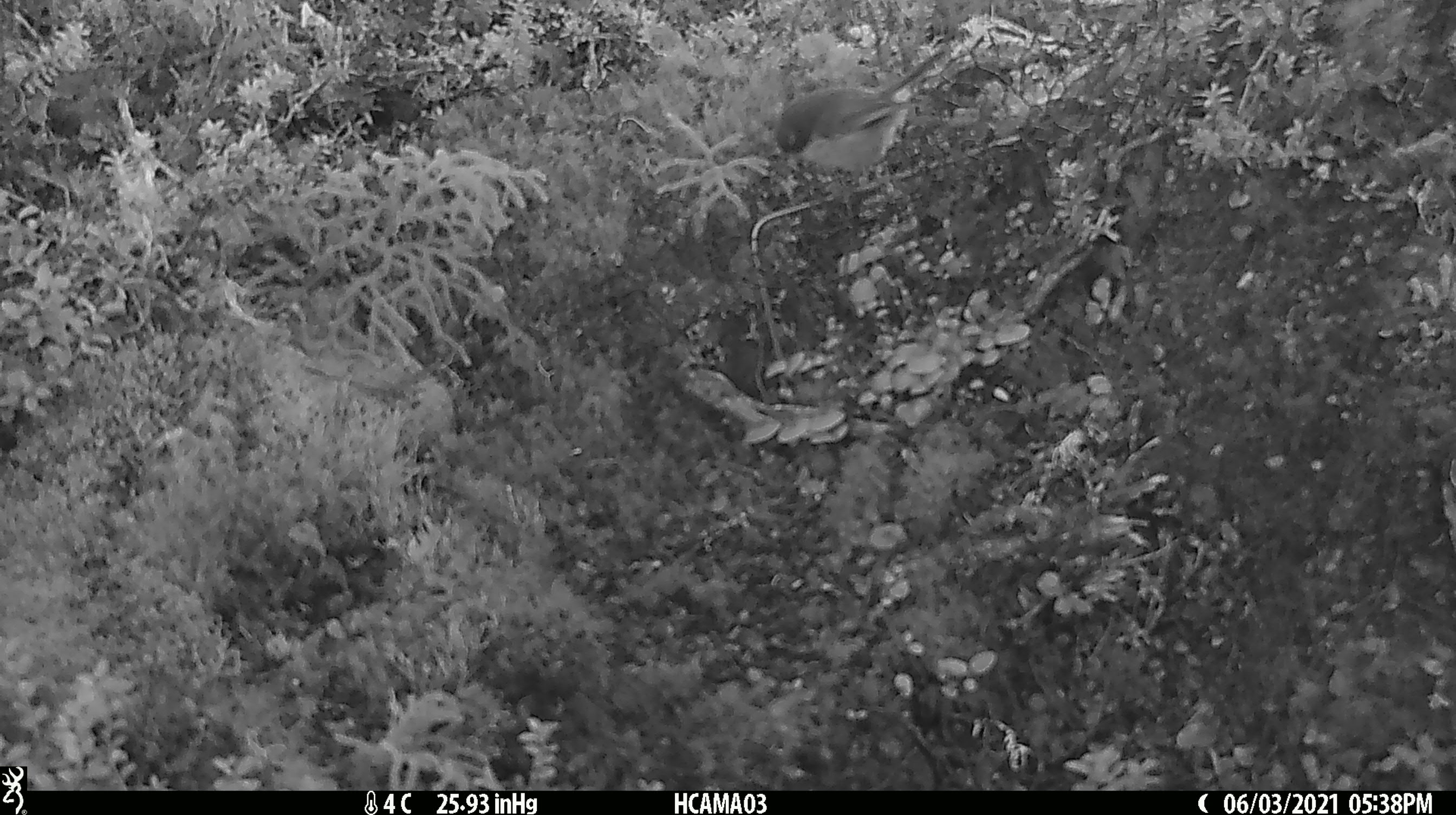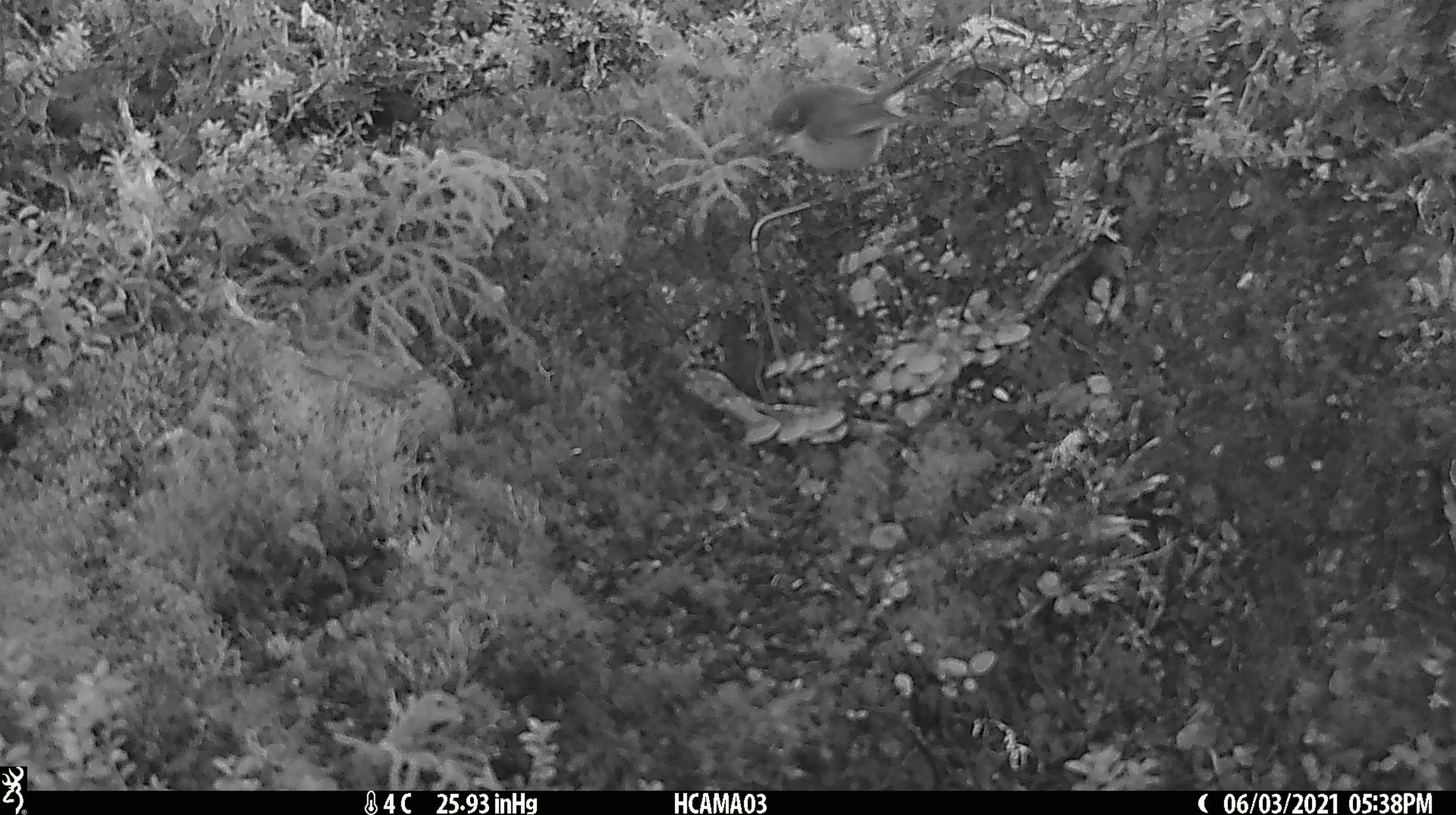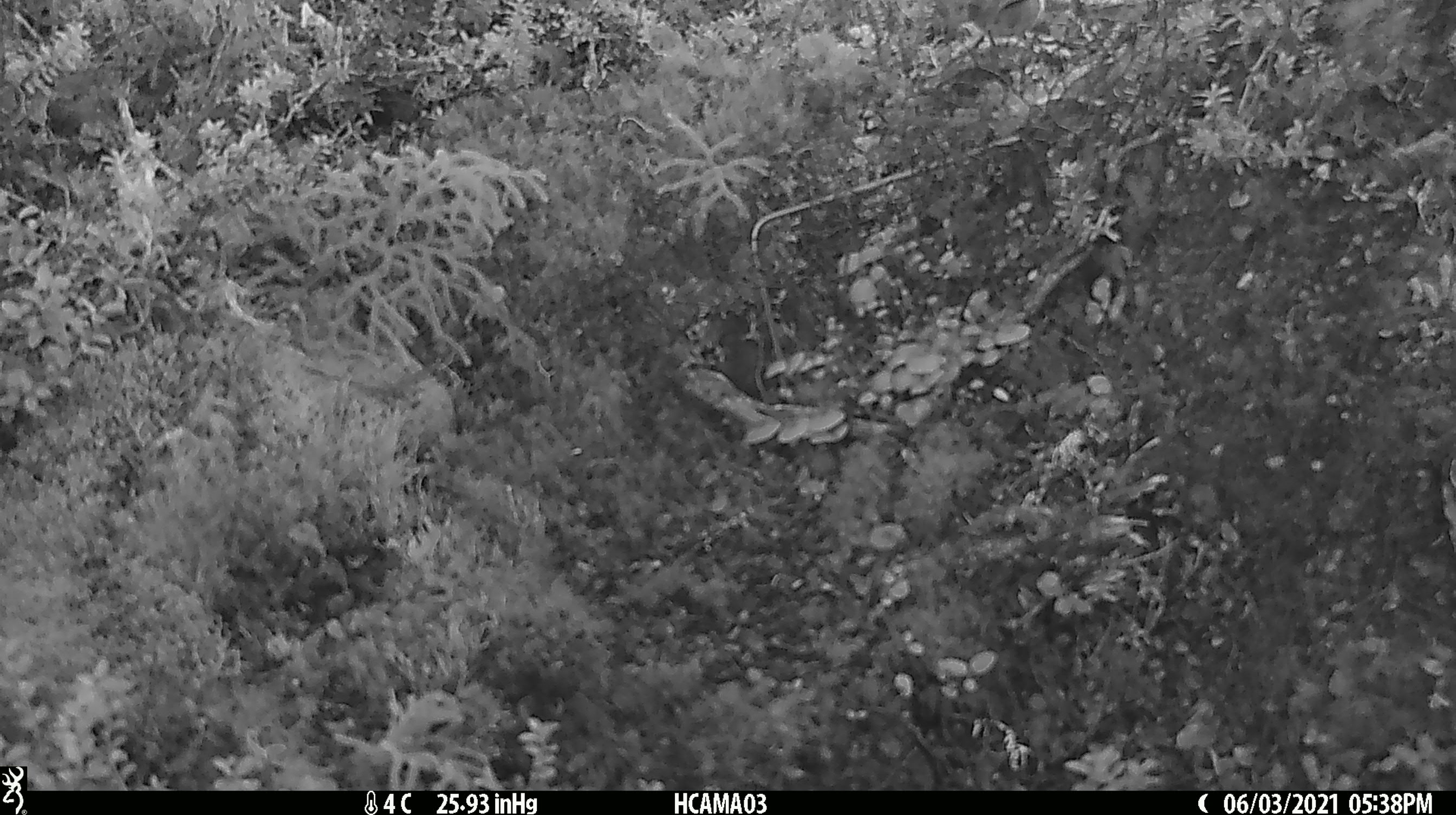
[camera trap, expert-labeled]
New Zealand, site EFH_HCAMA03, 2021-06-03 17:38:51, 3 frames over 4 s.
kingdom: Animalia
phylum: Chordata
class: Aves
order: Passeriformes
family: Petroicidae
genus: Petroica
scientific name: Petroica macrocephala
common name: tomtit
Tomtit (Petroica macrocephala).